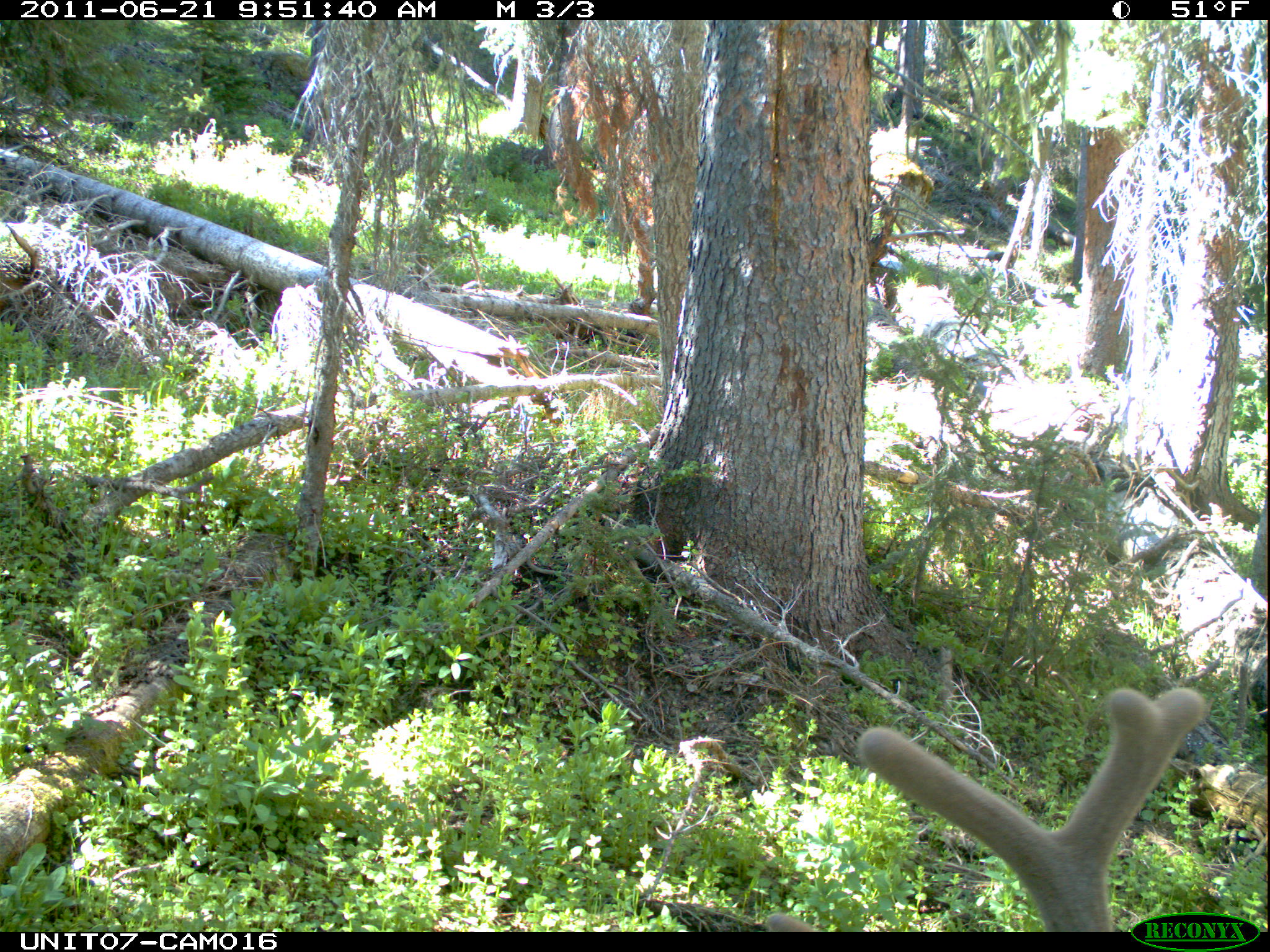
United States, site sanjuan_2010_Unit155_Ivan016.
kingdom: Animalia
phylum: Chordata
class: Mammalia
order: Artiodactyla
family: Cervidae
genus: Cervus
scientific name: Cervus elaphus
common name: red deer